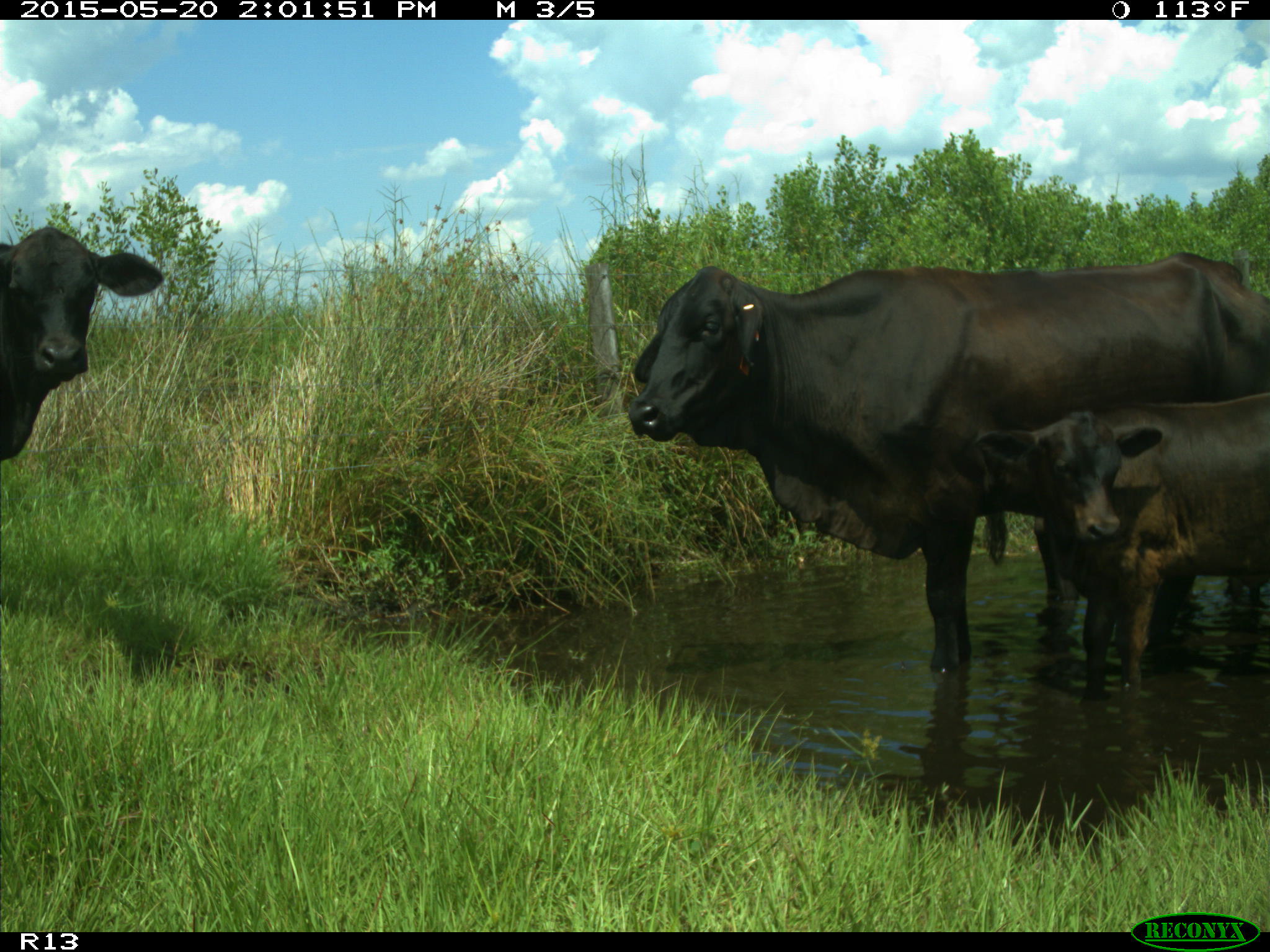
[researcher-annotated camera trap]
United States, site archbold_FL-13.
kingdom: Animalia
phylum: Chordata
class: Mammalia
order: Artiodactyla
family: Bovidae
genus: Bos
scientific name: Bos taurus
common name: domestic cow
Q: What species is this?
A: Bos taurus (domestic cow).